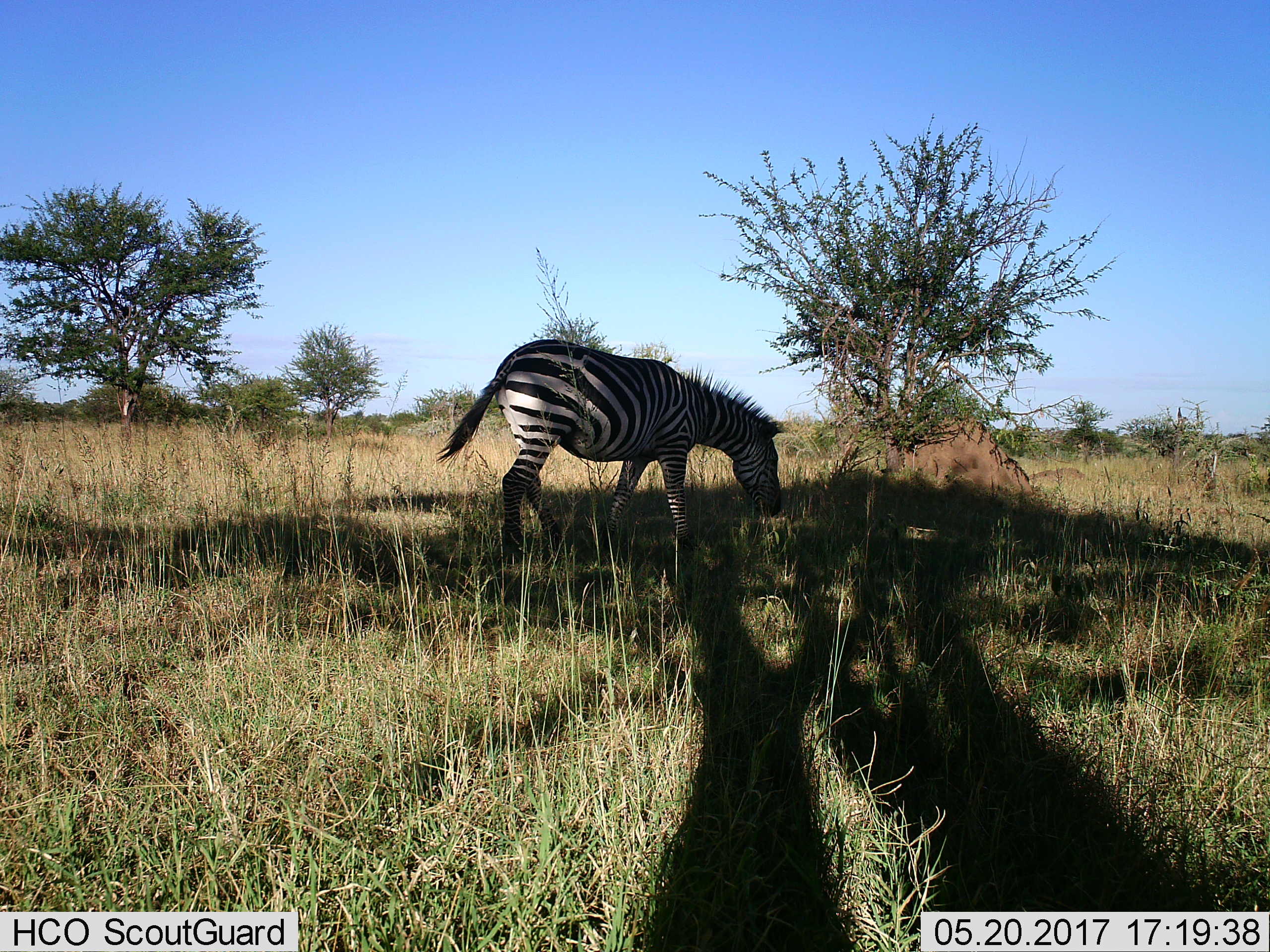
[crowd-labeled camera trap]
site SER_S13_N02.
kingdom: Animalia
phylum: Chordata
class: Mammalia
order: Perissodactyla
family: Equidae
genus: Equus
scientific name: Equus quagga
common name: plains zebra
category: zebraplains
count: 1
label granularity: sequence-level